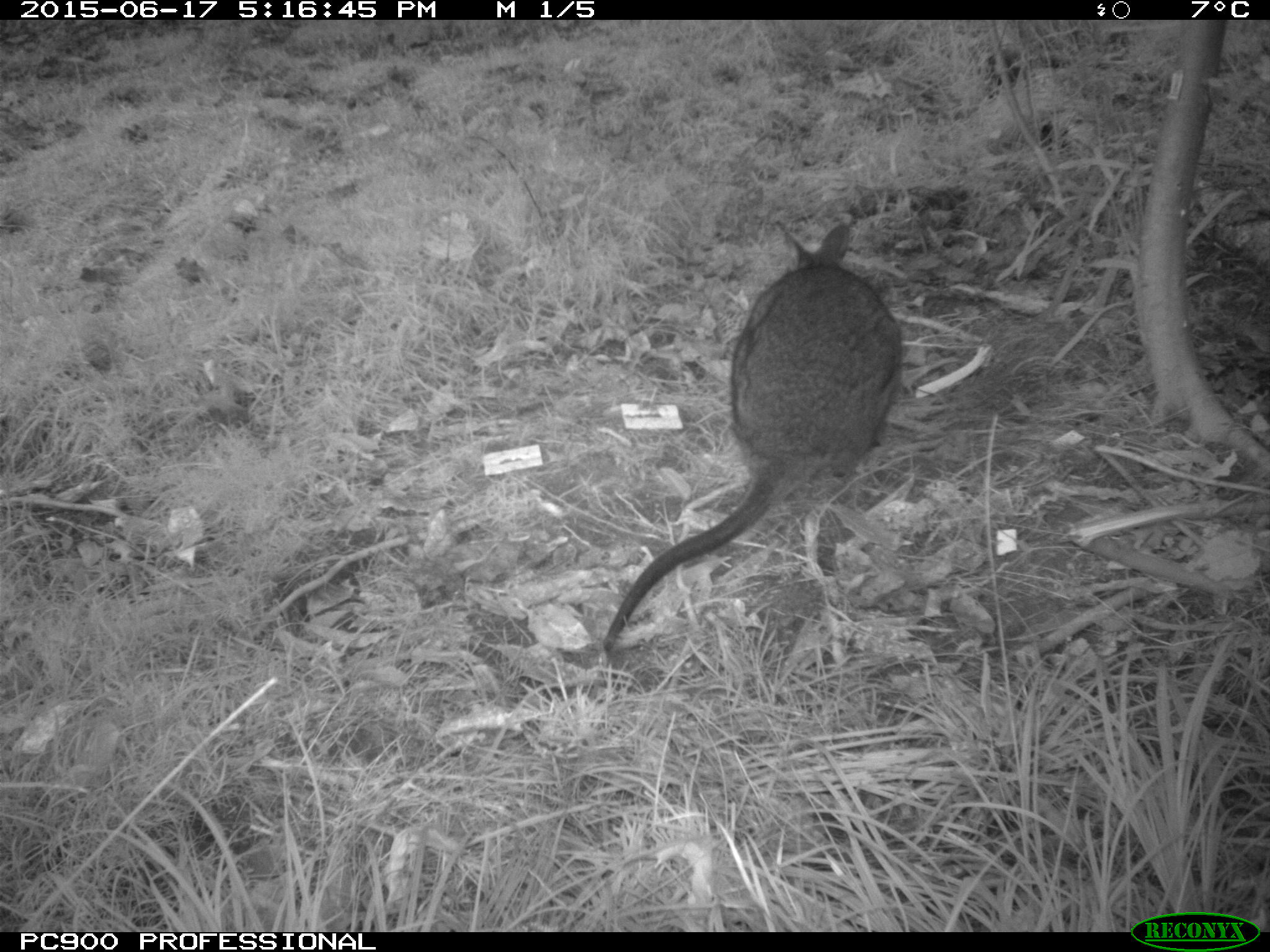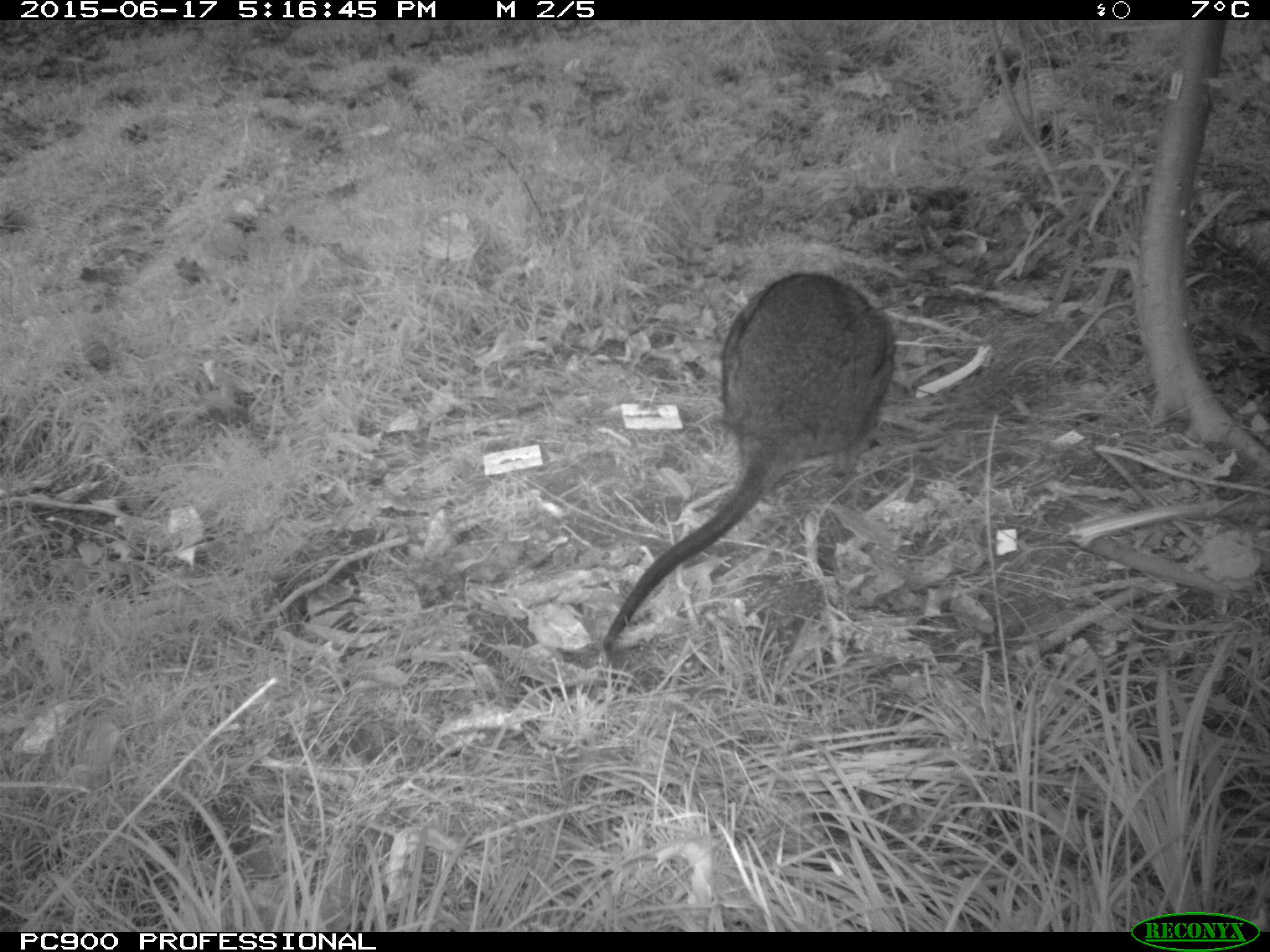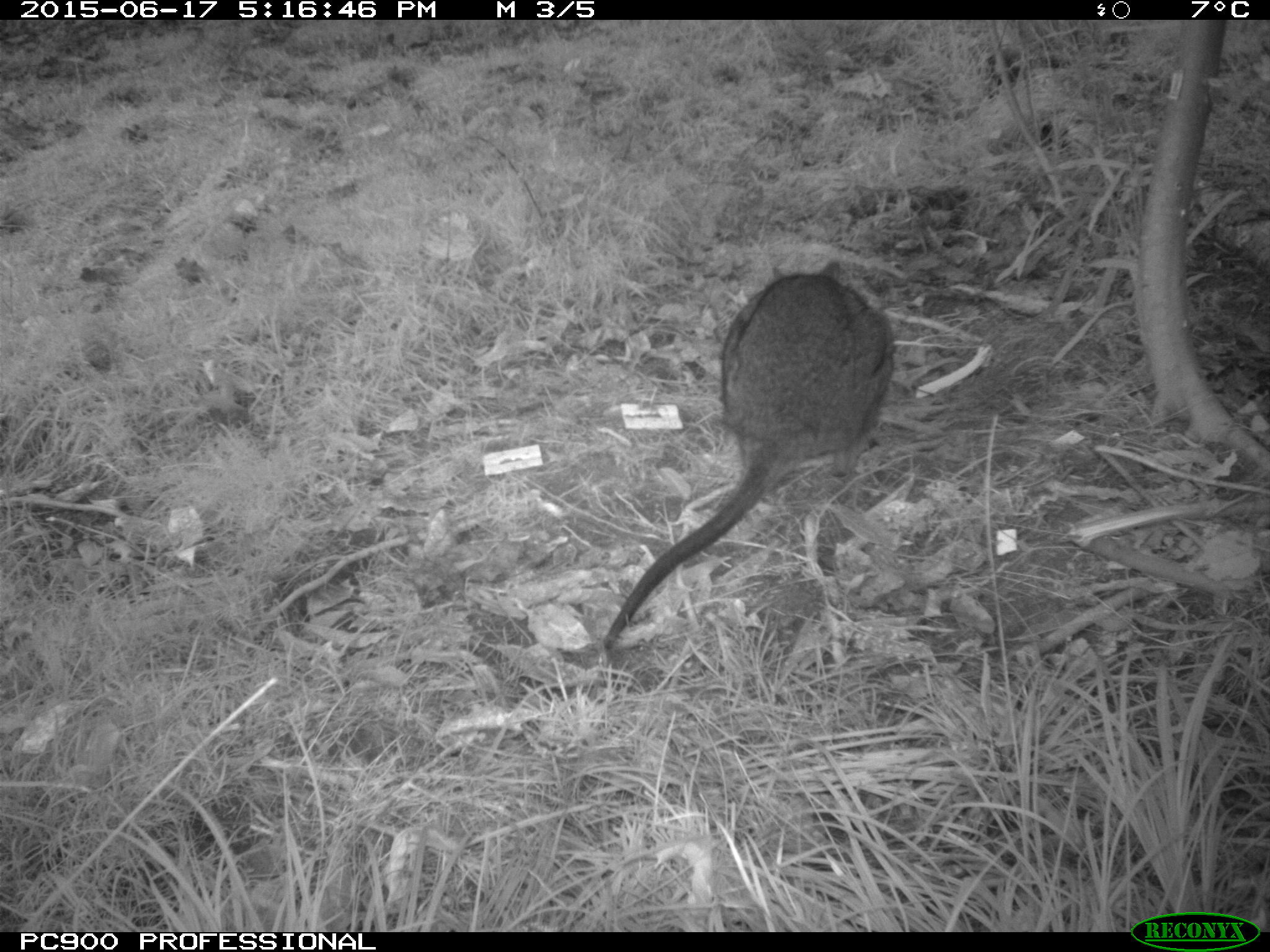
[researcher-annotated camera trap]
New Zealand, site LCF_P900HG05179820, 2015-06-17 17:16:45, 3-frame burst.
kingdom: Animalia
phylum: Chordata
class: Mammalia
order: Diprotodontia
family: Macropodidae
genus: Notamacropus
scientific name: Notamacropus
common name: wallaby